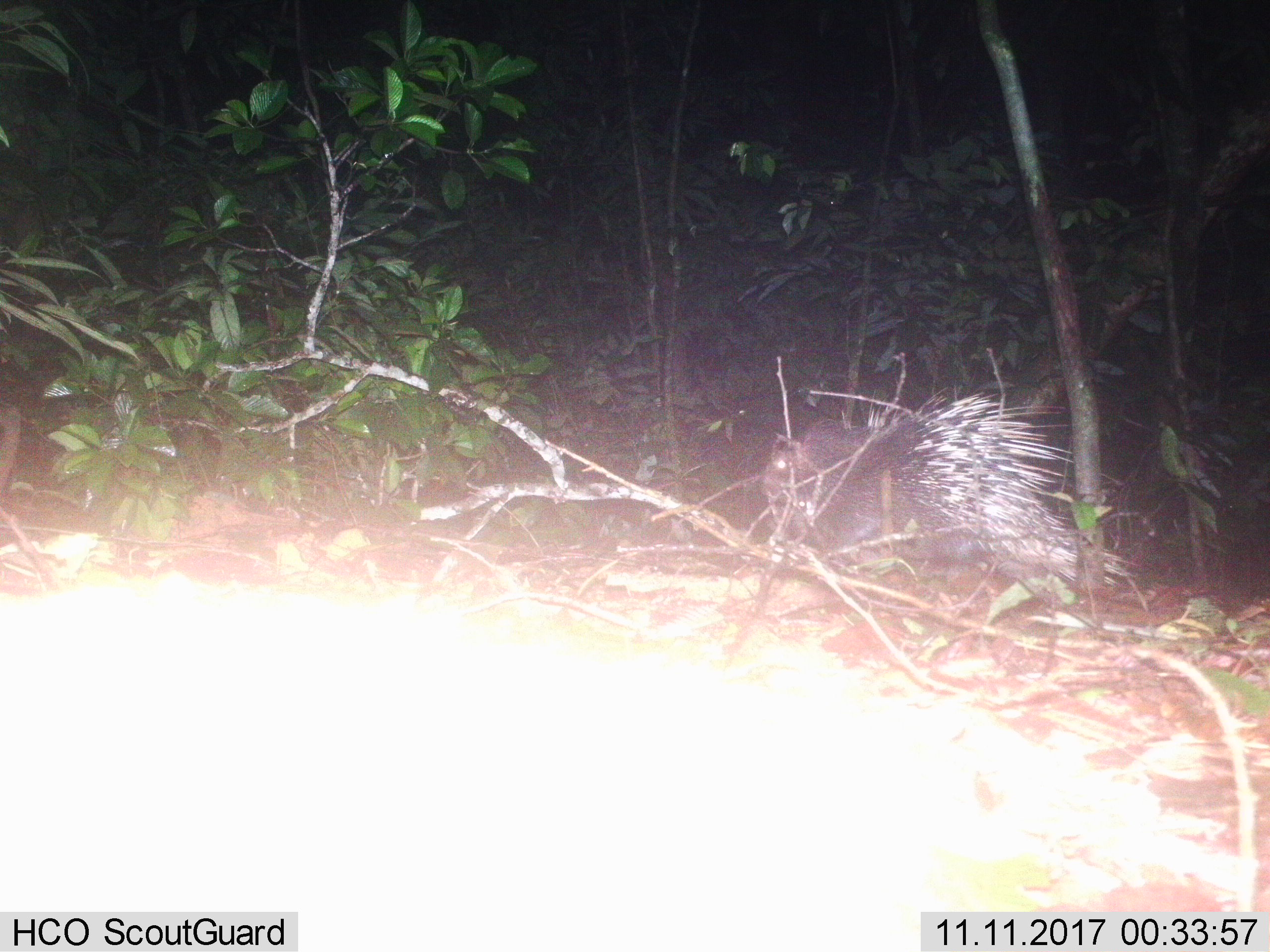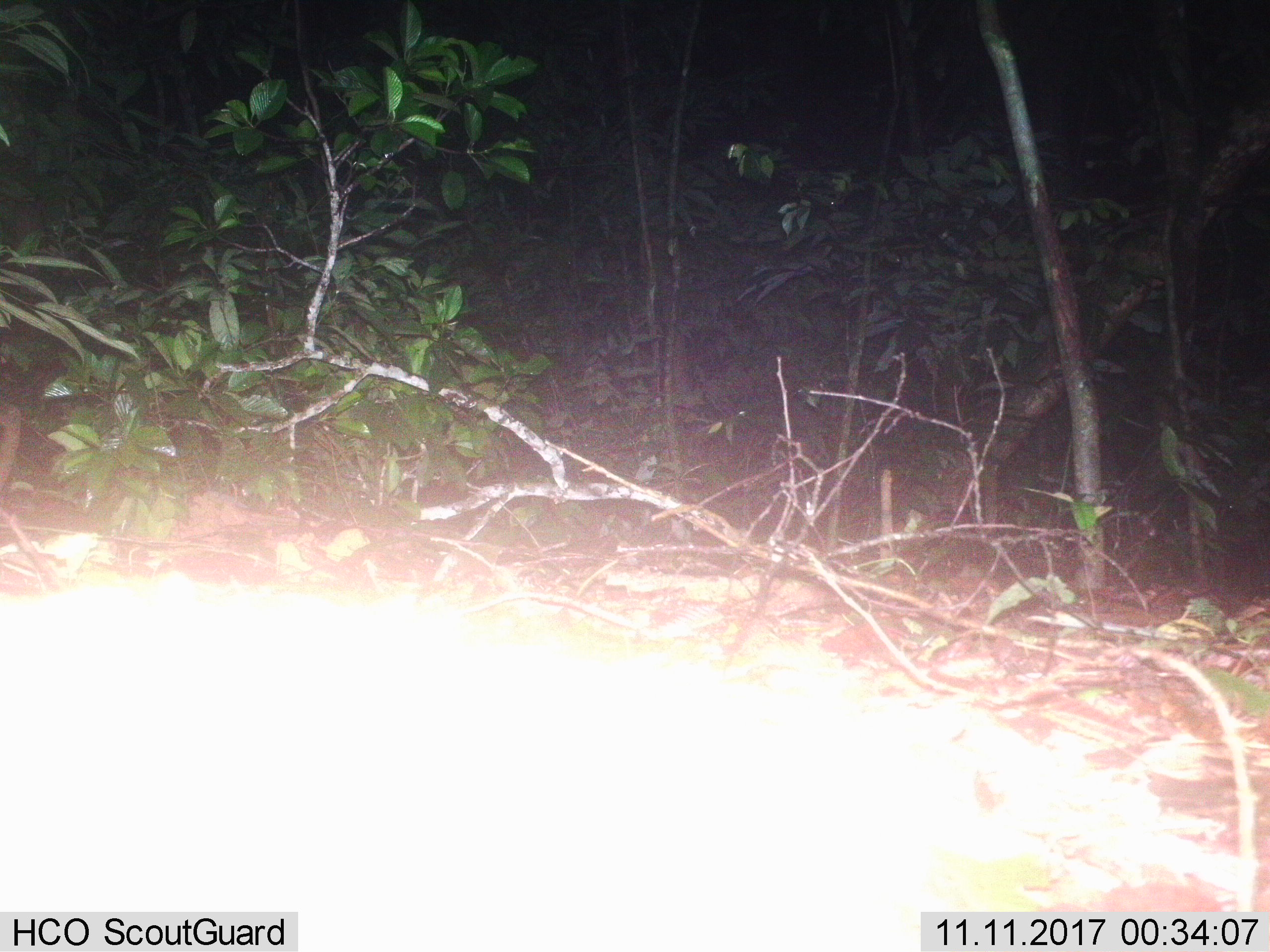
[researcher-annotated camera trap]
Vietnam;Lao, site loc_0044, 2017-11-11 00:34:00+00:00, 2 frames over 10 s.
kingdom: Animalia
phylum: Chordata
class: Mammalia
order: Rodentia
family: Hystricidae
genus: Hystrix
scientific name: Hystrix brachyura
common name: malayan porcupine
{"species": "malayan porcupine (Hystrix brachyura)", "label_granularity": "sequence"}